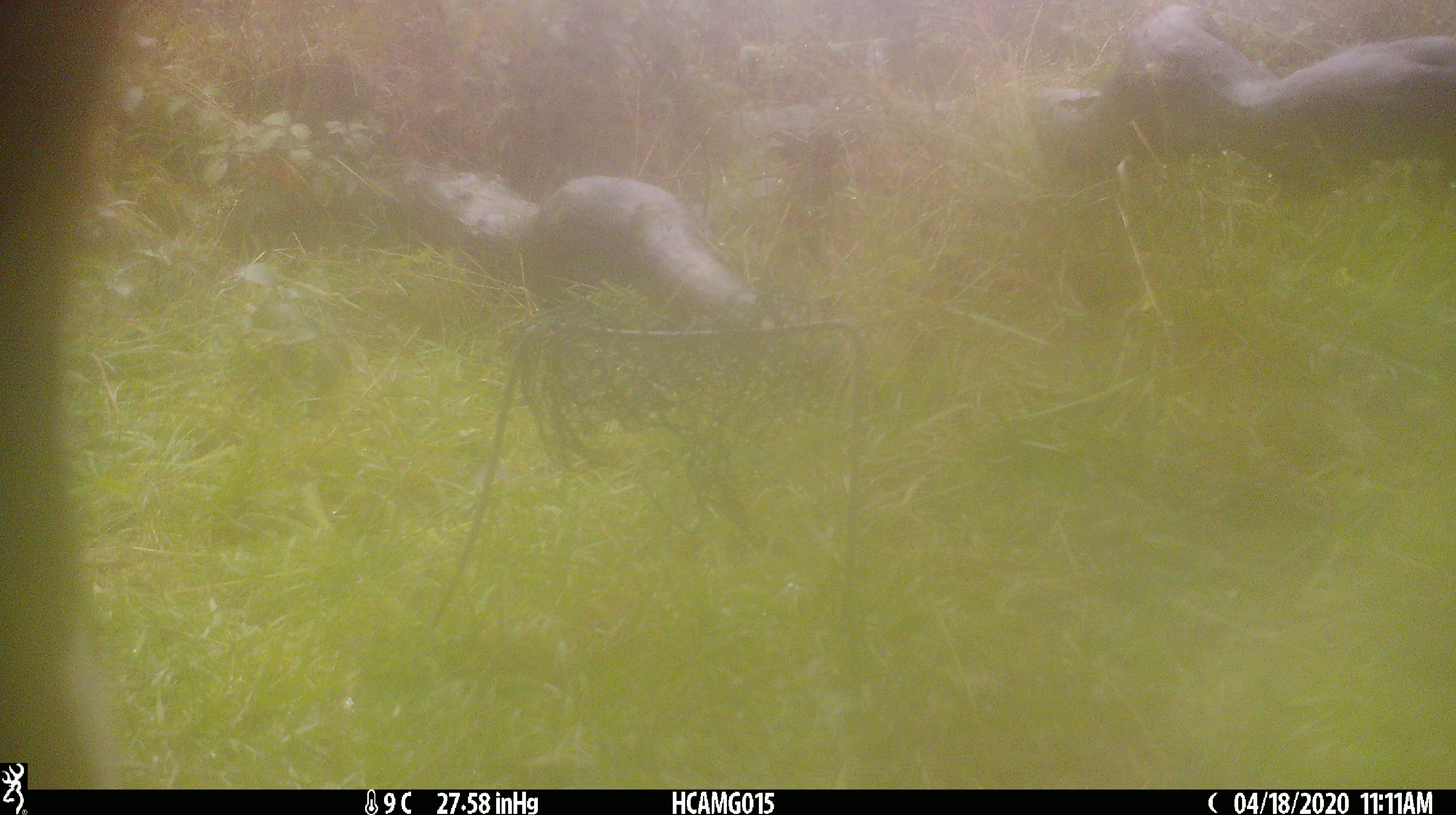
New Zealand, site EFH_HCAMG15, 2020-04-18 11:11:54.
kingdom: Animalia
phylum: Chordata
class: Mammalia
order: Artiodactyla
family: Bovidae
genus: Bos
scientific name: Bos taurus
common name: domestic cow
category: cow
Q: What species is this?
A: Cow (domestic cow) (Bos taurus).